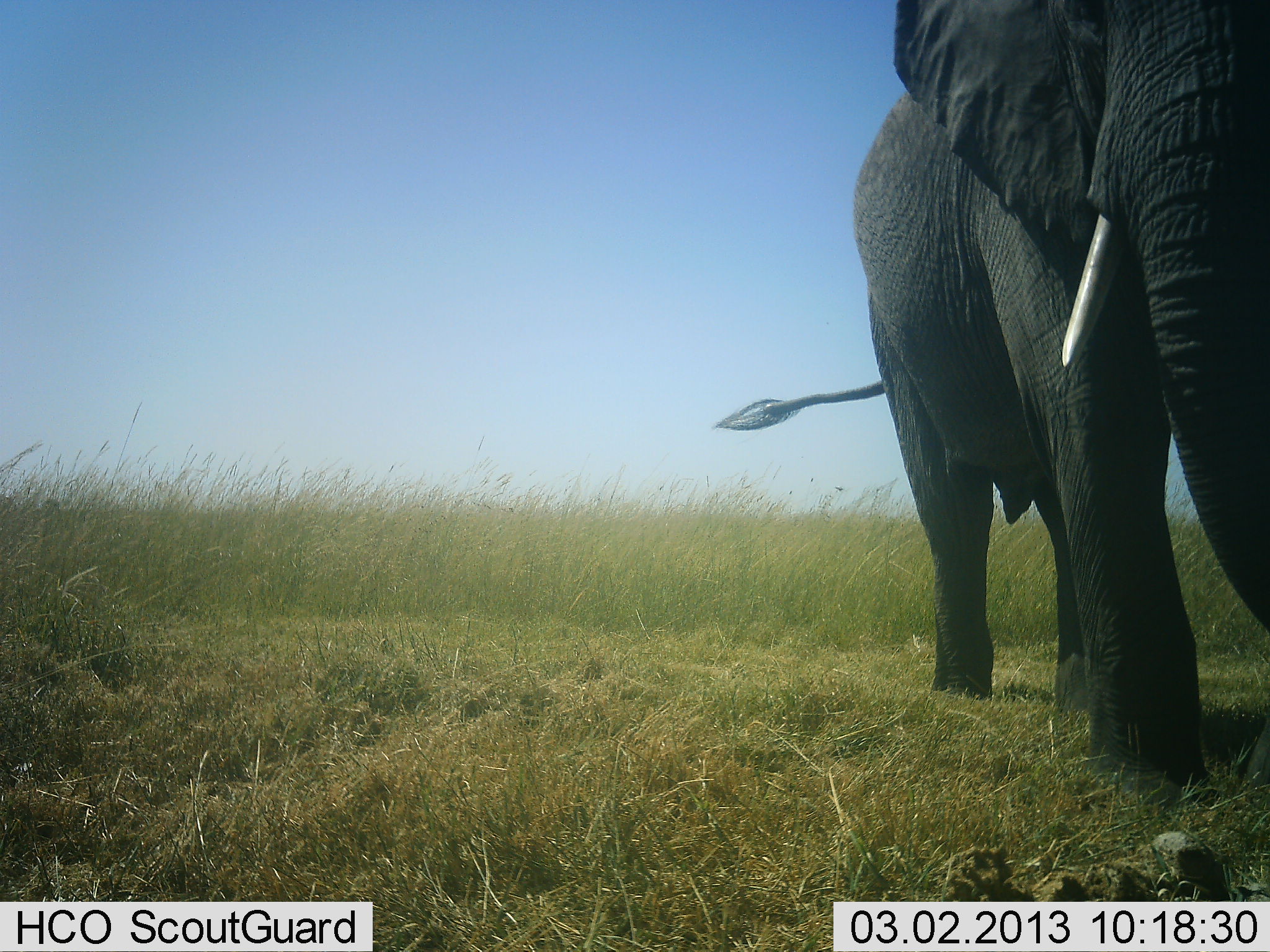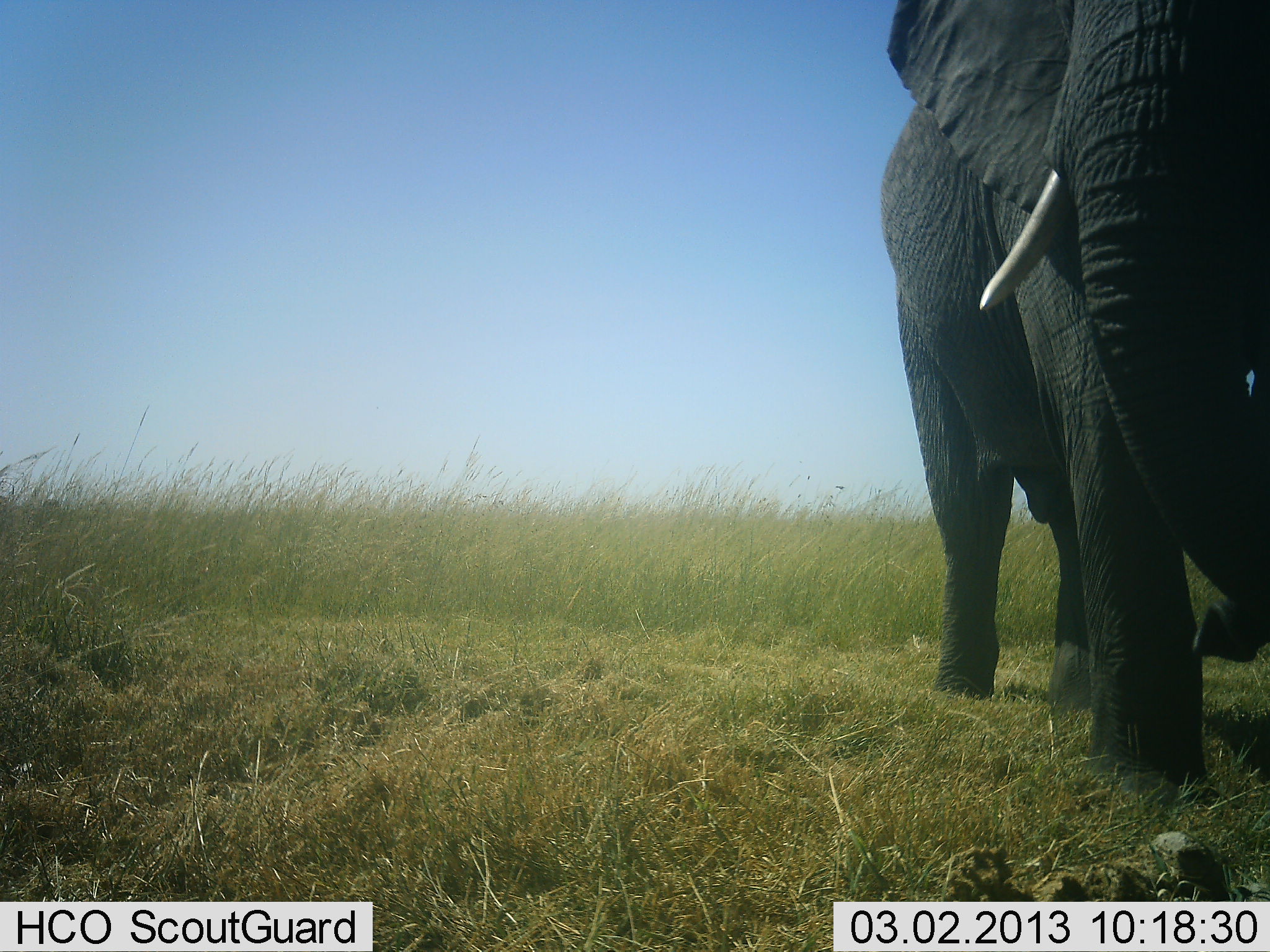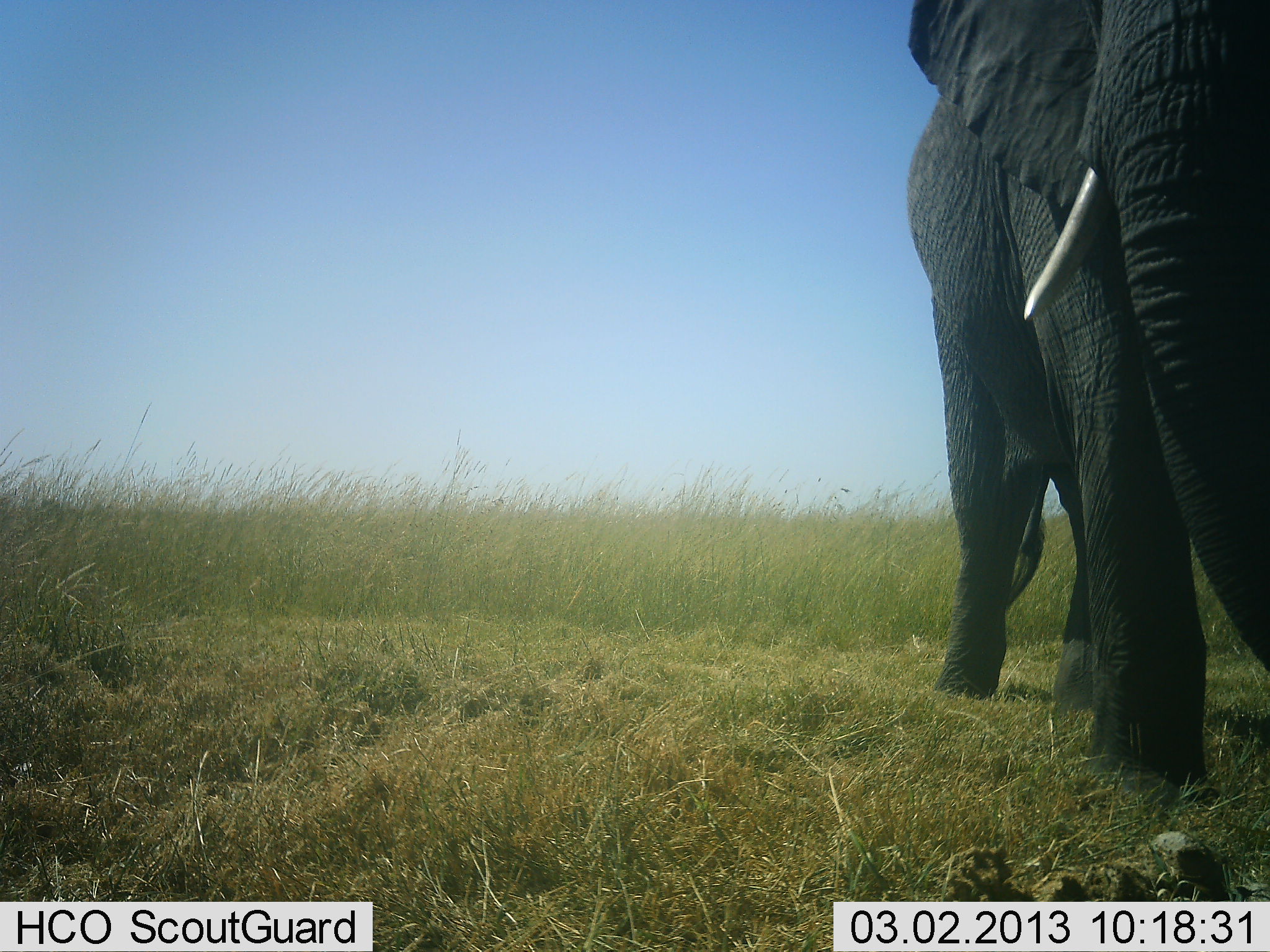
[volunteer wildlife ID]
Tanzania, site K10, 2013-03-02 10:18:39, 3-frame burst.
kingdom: Animalia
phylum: Chordata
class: Mammalia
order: Proboscidea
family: Elephantidae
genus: Loxodonta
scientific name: Loxodonta africana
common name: african bush elephant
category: elephant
Elephant (african bush elephant) (Loxodonta africana), count 1. Behavior (volunteer vote fractions): standing 76%, resting 0%, moving 19%, interacting 0%. Young present (vote fraction): 0%. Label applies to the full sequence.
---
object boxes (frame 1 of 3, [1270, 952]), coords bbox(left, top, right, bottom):
animal: bbox(720, 0, 1270, 799)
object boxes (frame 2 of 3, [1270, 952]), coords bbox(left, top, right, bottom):
animal: bbox(877, 0, 1270, 801)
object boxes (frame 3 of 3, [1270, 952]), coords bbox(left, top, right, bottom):
animal: bbox(899, 0, 1270, 805)